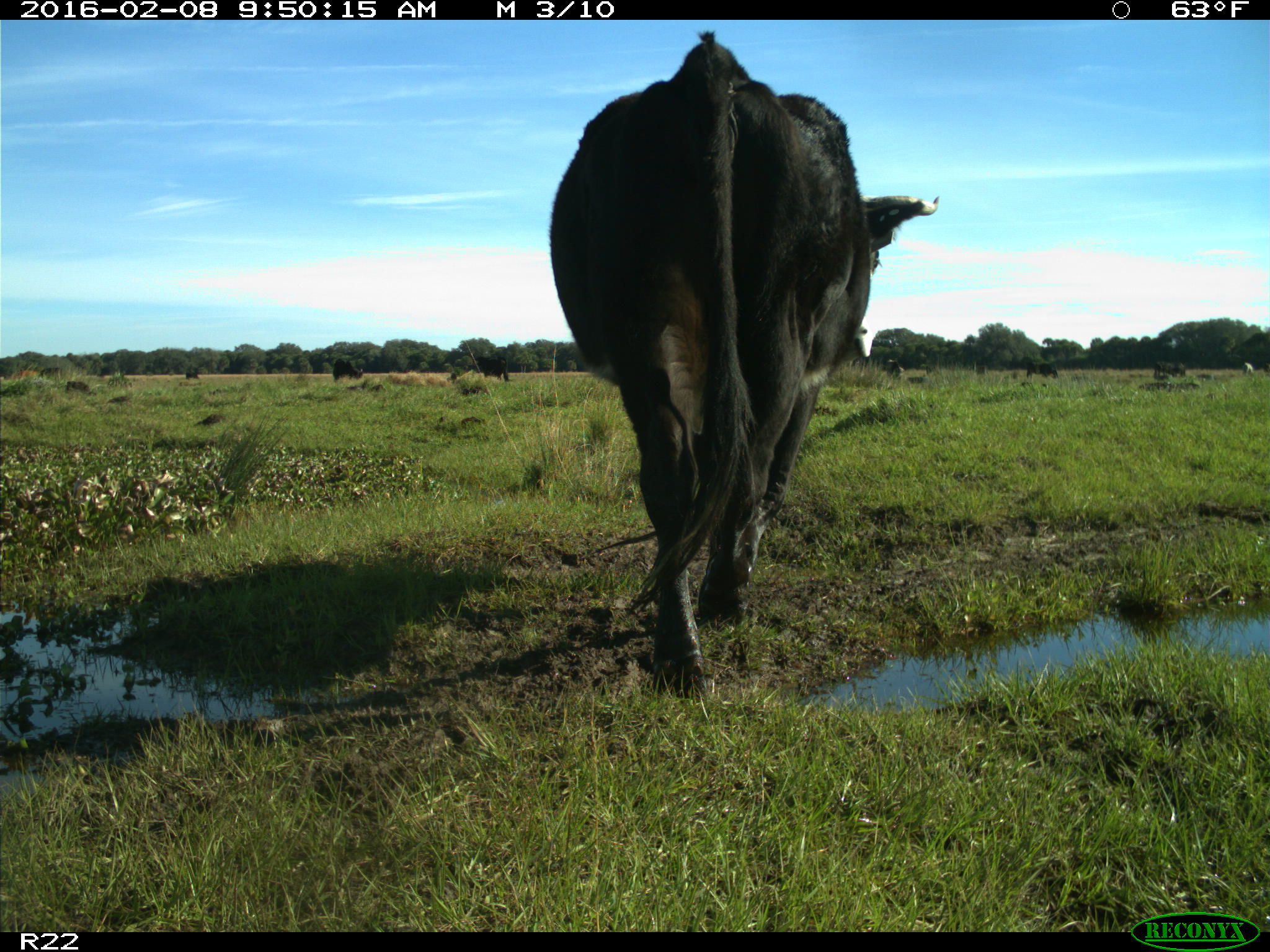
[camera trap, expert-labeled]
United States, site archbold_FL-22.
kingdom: Animalia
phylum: Chordata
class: Mammalia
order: Artiodactyla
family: Bovidae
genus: Bos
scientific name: Bos taurus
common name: domestic cow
Bos taurus (domestic cow).